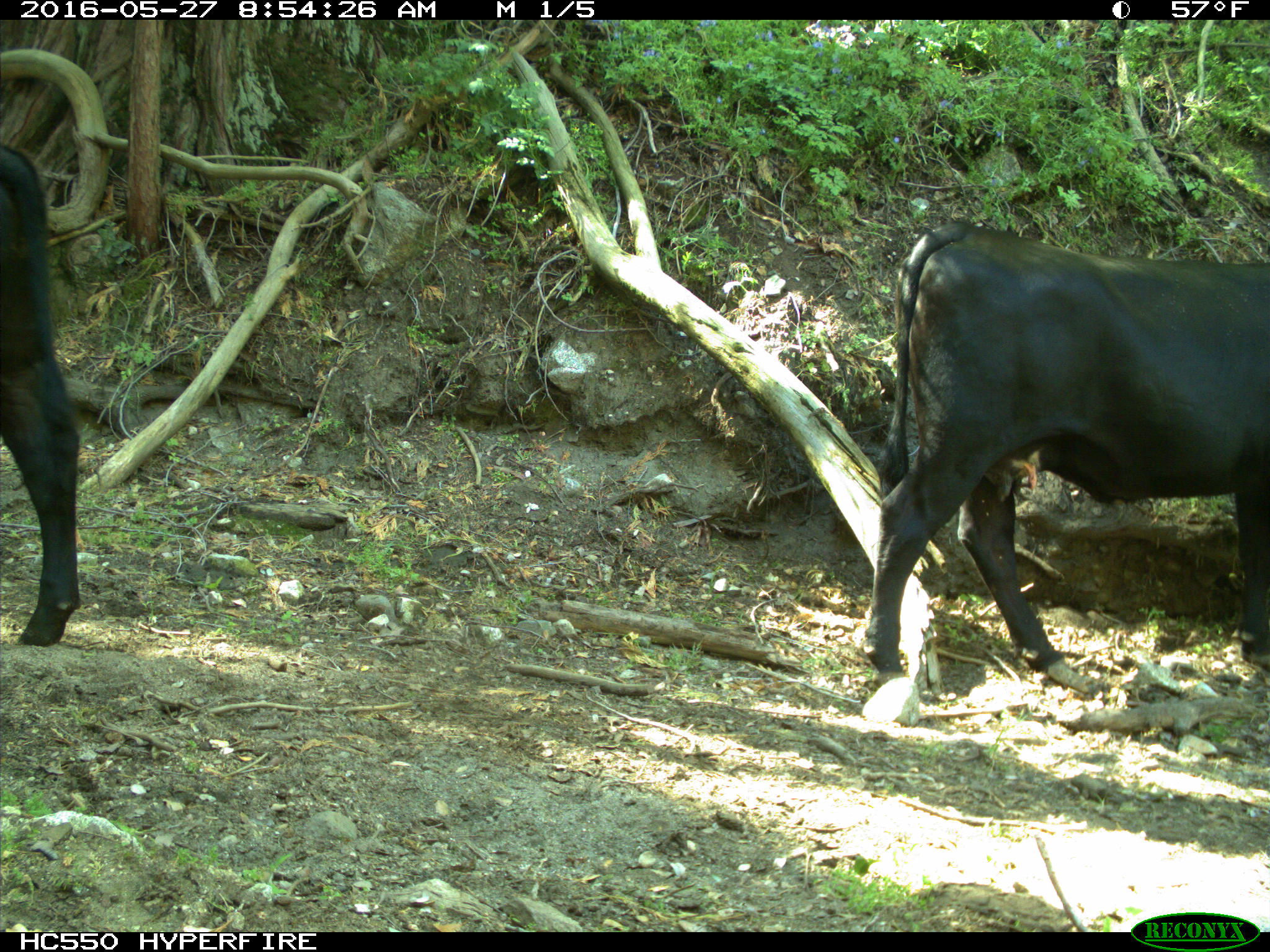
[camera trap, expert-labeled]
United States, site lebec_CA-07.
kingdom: Animalia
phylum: Chordata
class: Mammalia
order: Artiodactyla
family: Bovidae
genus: Bos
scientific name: Bos taurus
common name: domestic cow